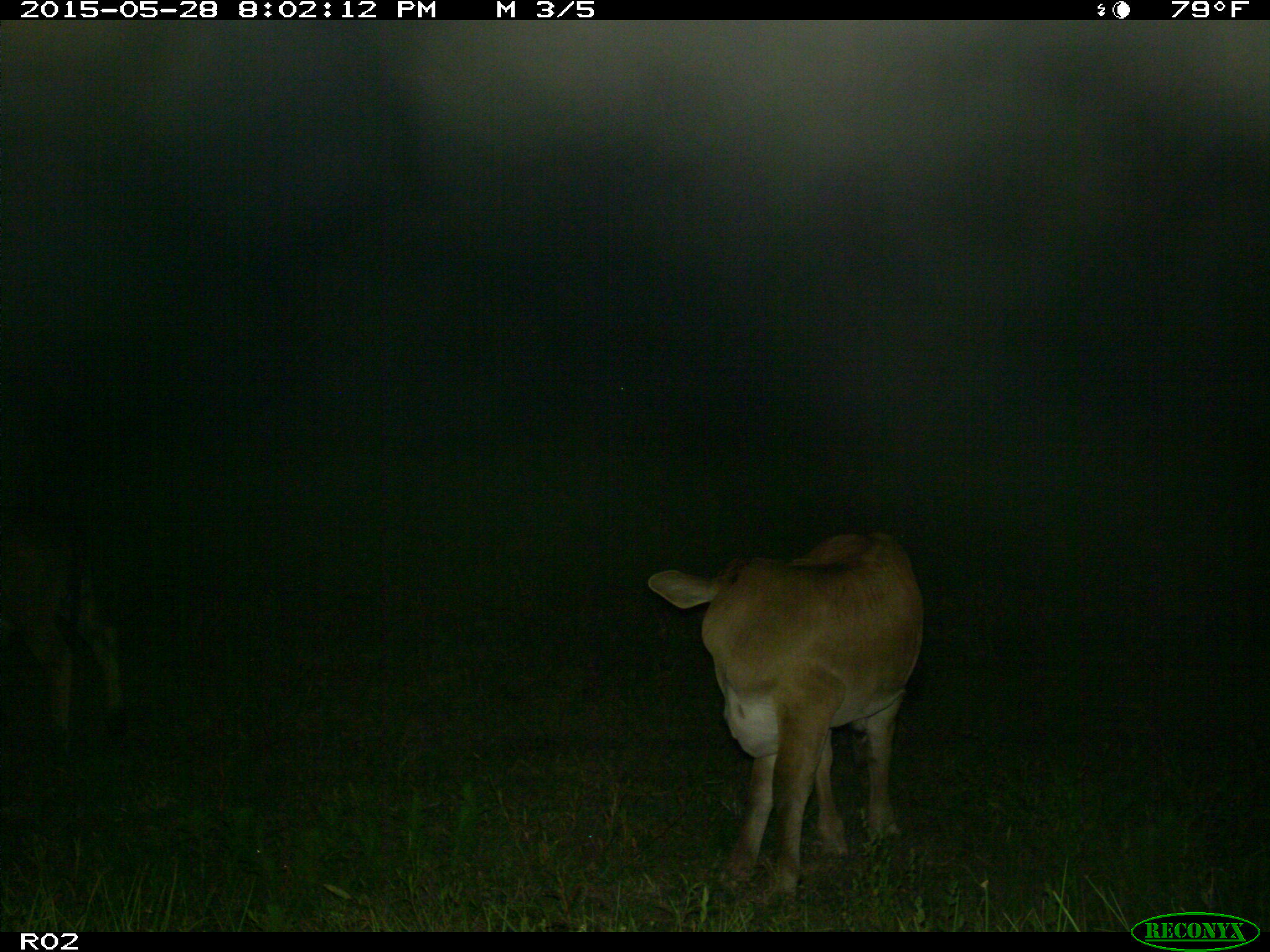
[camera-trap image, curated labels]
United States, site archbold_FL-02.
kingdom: Animalia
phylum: Chordata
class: Mammalia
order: Artiodactyla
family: Bovidae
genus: Bos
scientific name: Bos taurus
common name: domestic cow